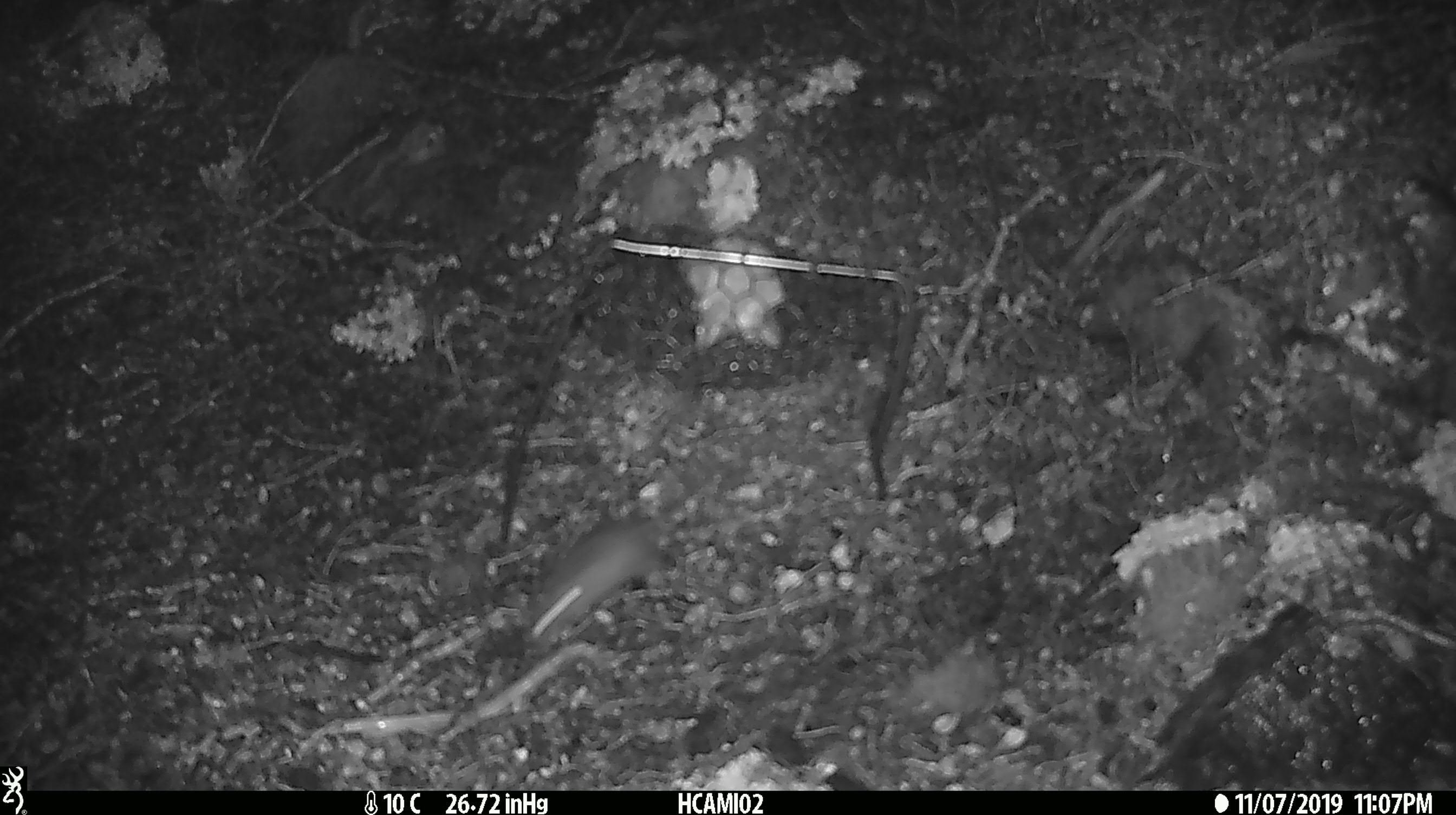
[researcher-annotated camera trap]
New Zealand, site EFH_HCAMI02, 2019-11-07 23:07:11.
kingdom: Animalia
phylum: Chordata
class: Mammalia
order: Rodentia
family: Muridae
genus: Mus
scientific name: Mus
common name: mouse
Mouse (Mus).